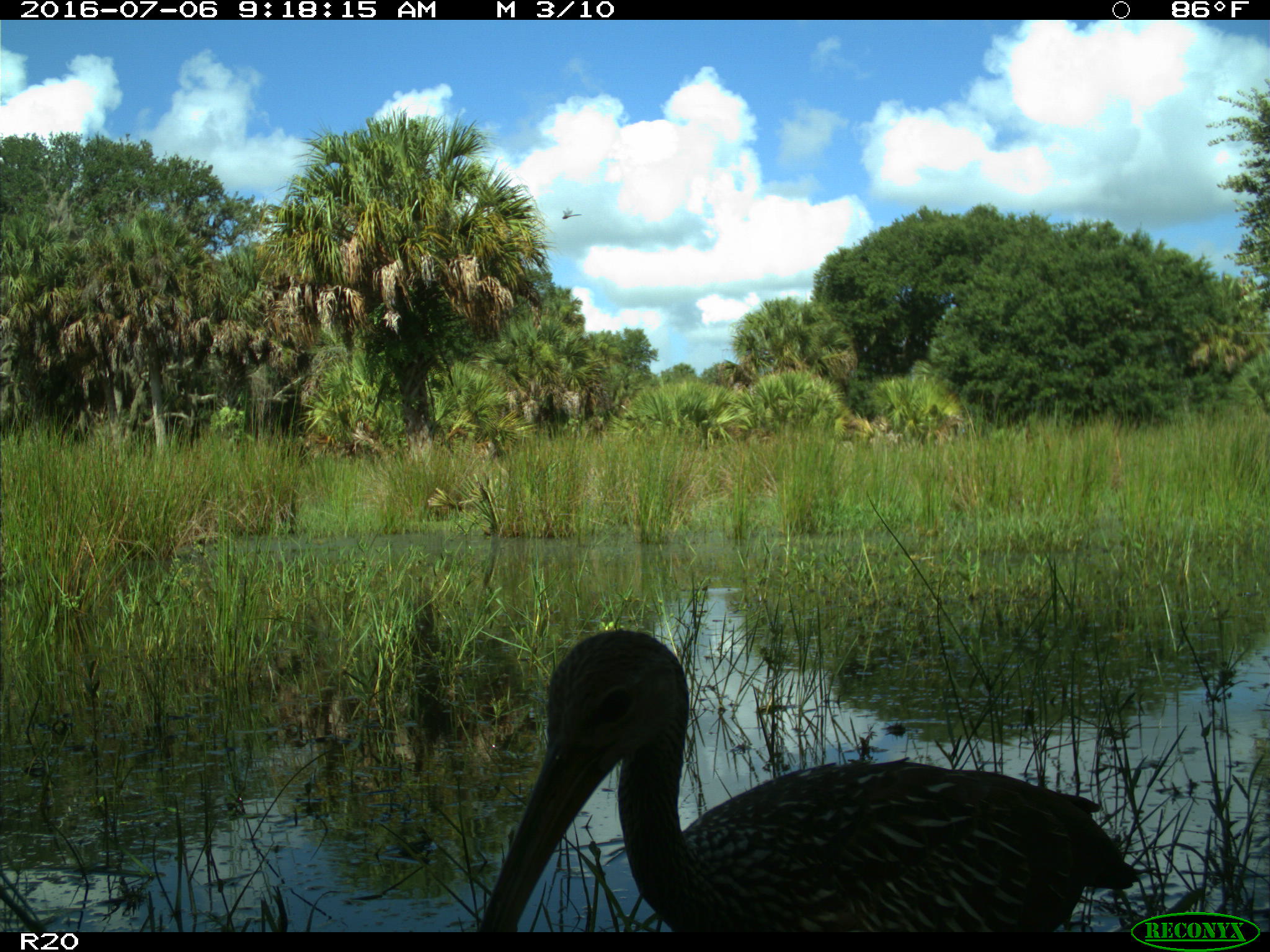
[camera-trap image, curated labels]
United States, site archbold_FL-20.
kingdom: Animalia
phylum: Chordata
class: Aves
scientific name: Aves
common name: birds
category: unidentified bird